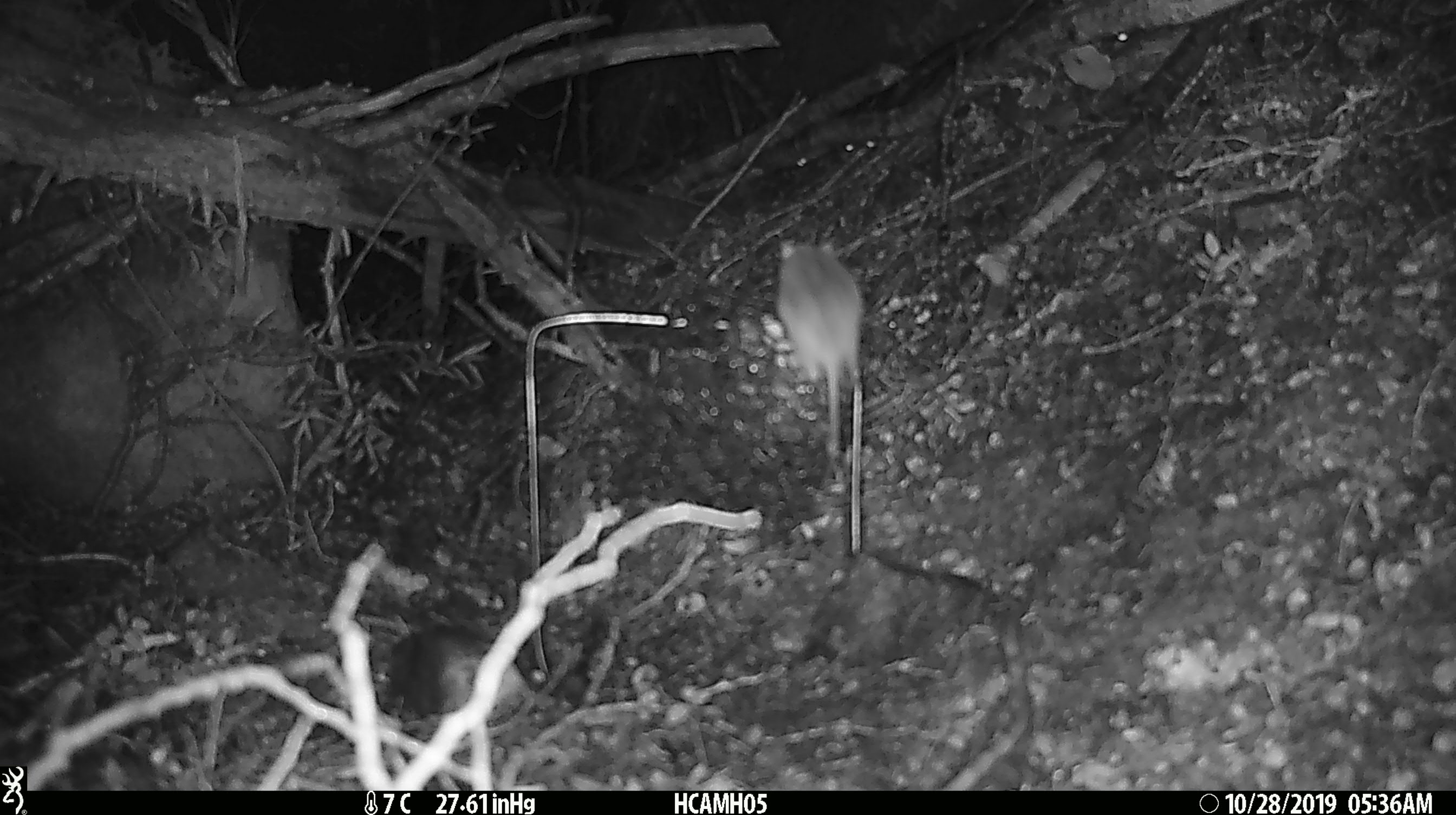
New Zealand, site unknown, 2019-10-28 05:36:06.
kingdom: Animalia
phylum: Chordata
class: Mammalia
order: Rodentia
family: Muridae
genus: Mus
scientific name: Mus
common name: mouse